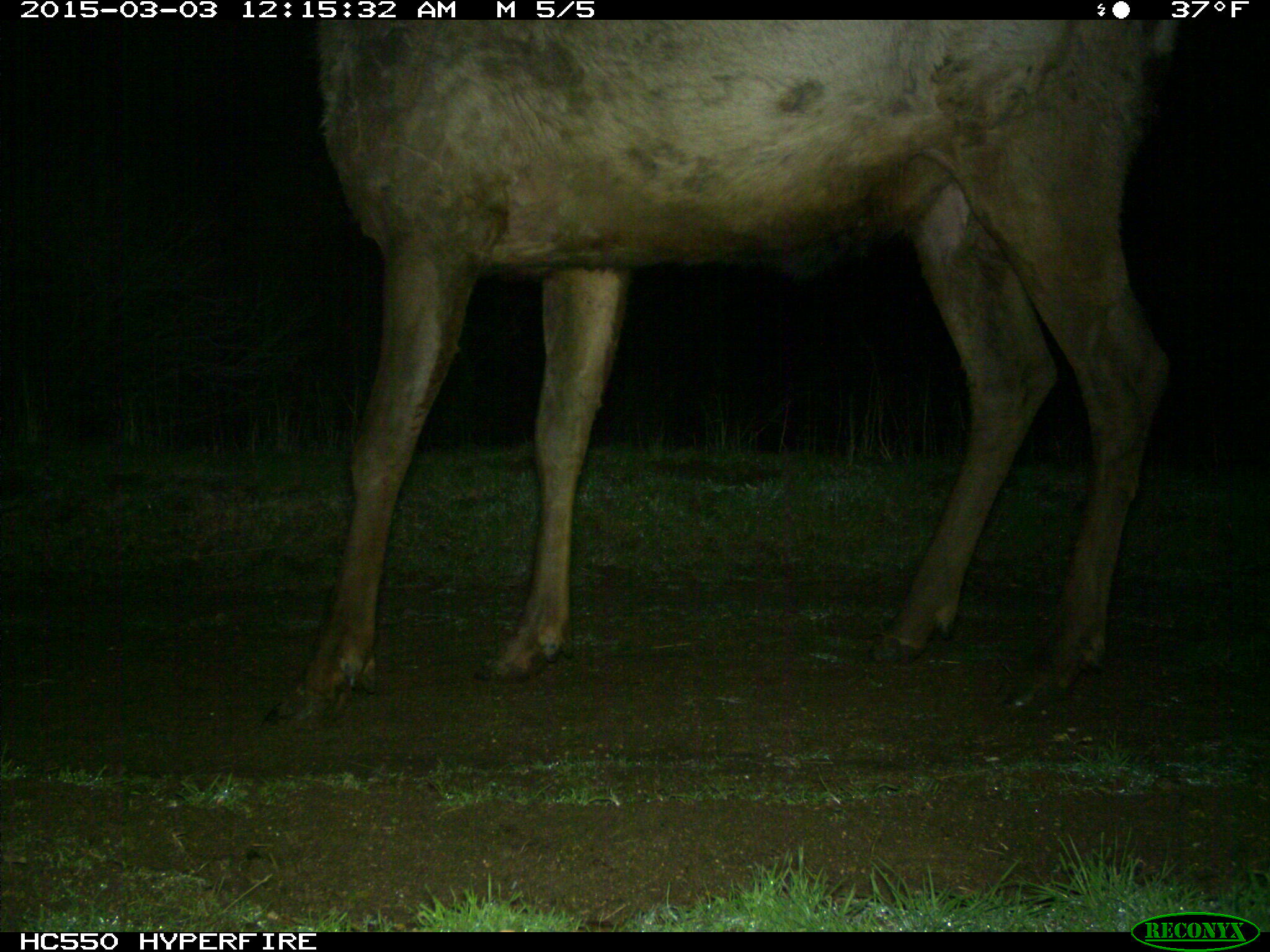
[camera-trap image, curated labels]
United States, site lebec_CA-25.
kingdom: Animalia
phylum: Chordata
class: Mammalia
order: Artiodactyla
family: Cervidae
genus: Cervus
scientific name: Cervus canadensis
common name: elk